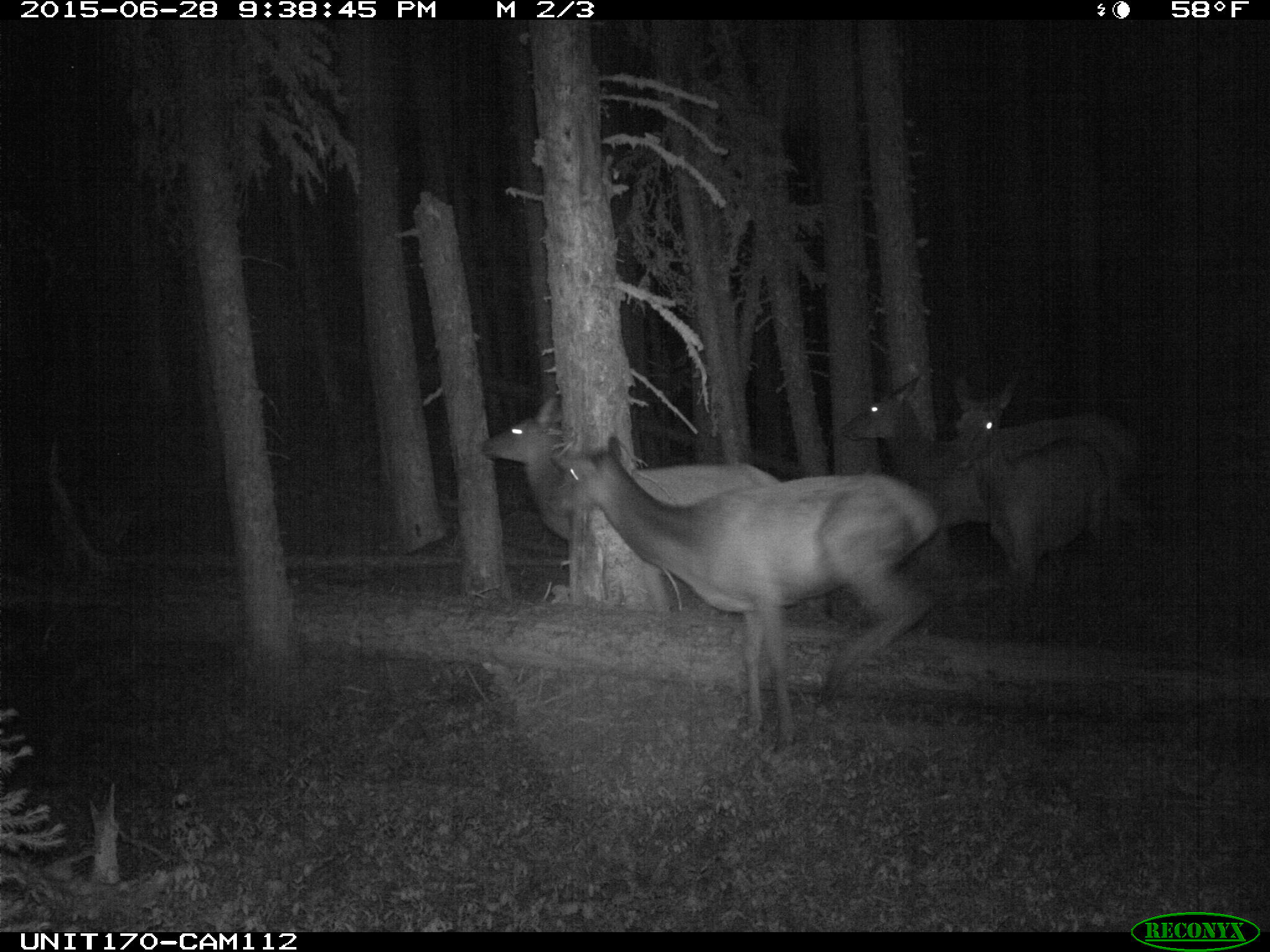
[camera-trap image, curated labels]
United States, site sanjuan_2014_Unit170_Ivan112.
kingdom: Animalia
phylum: Chordata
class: Mammalia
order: Artiodactyla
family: Cervidae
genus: Cervus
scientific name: Cervus elaphus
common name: red deer